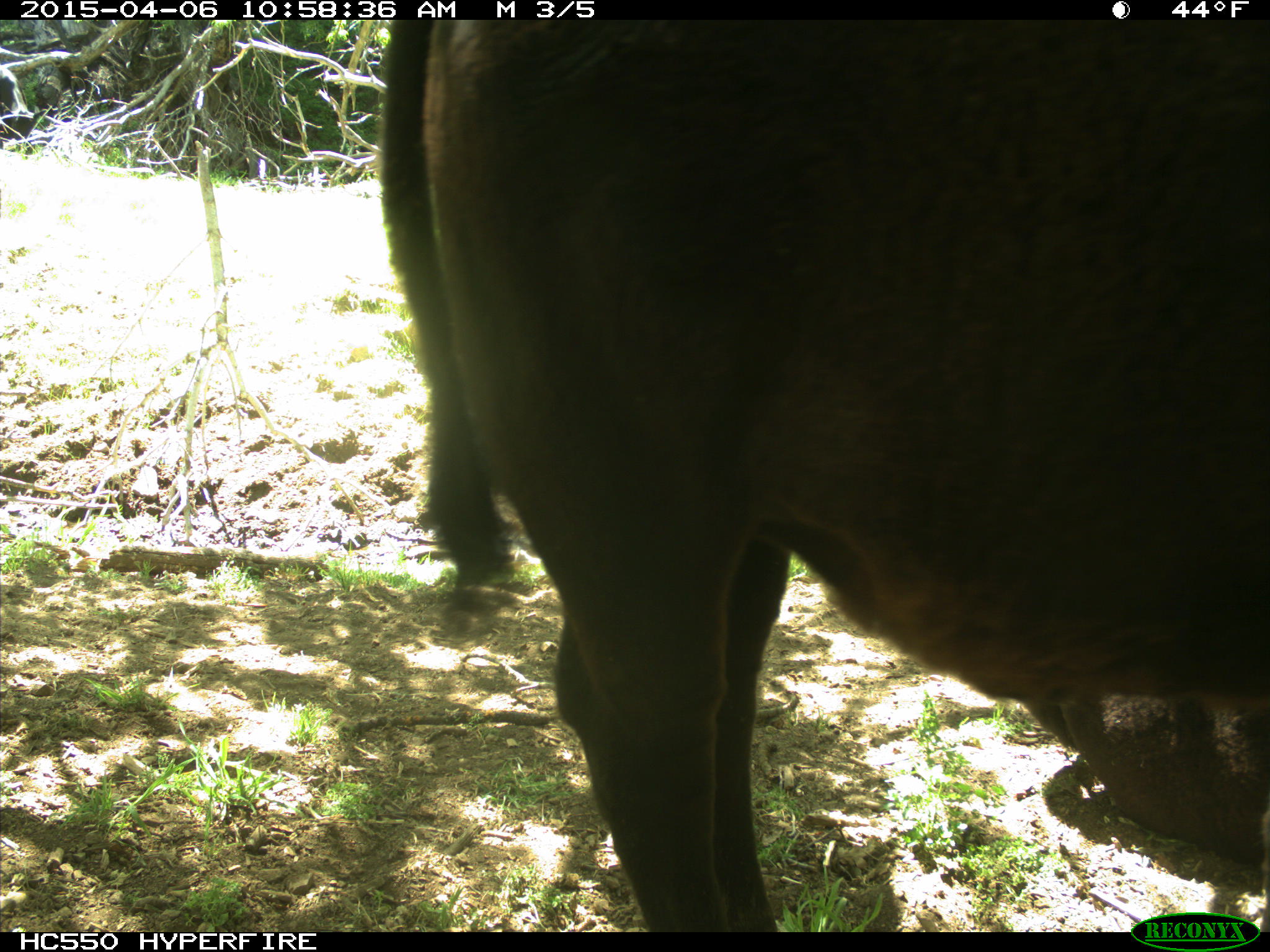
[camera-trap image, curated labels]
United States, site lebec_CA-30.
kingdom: Animalia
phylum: Chordata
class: Mammalia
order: Artiodactyla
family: Bovidae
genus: Bos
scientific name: Bos taurus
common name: domestic cow